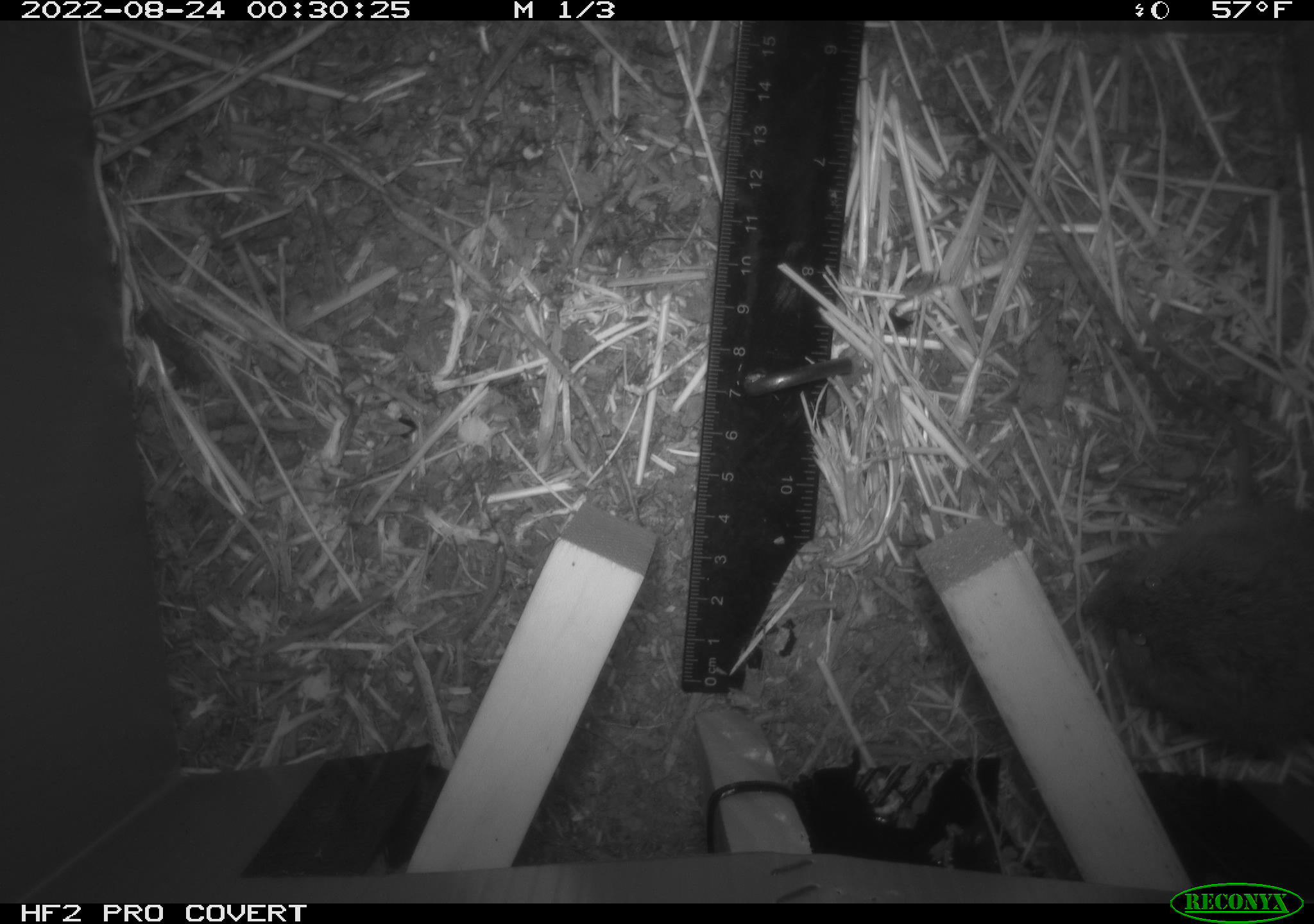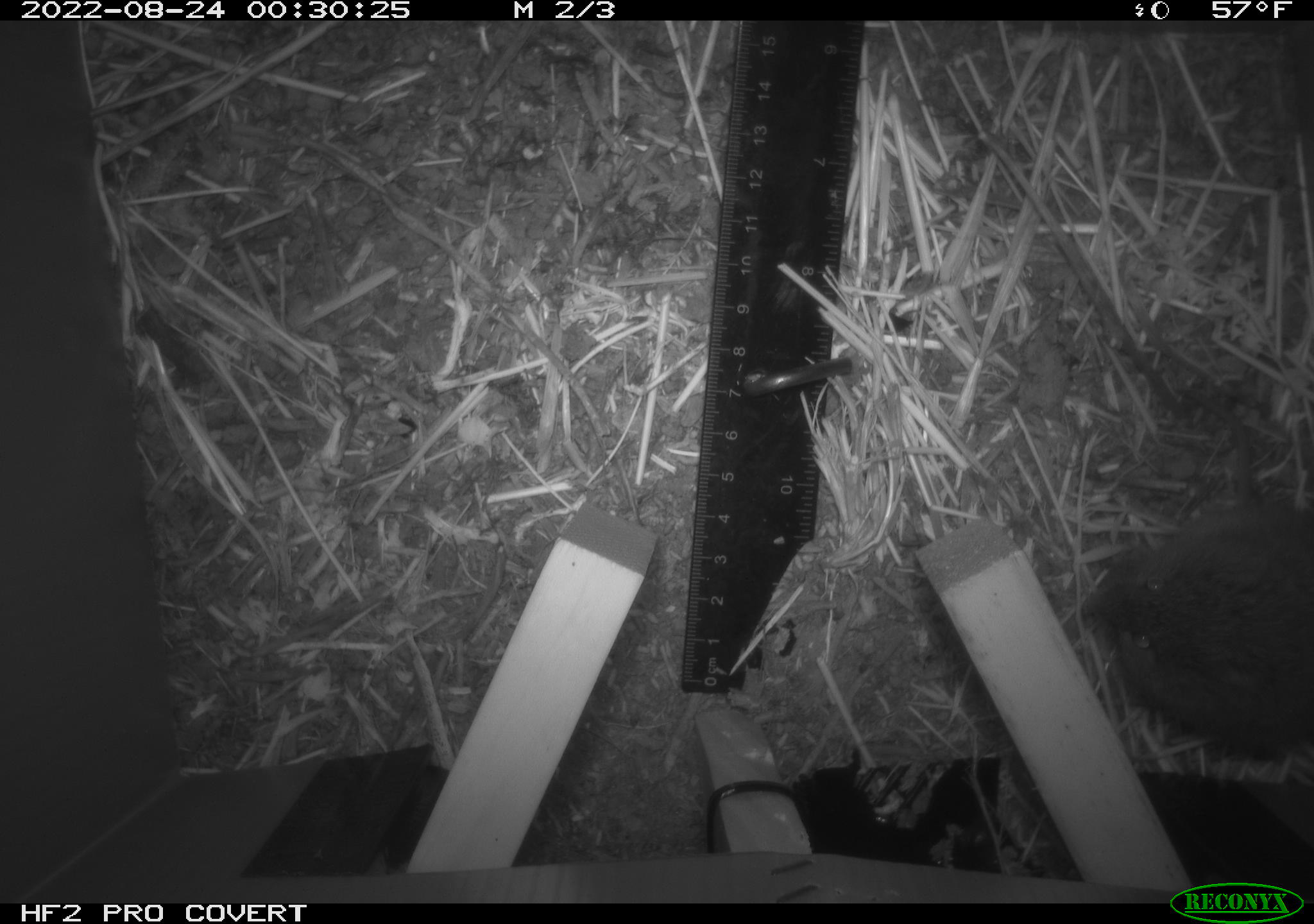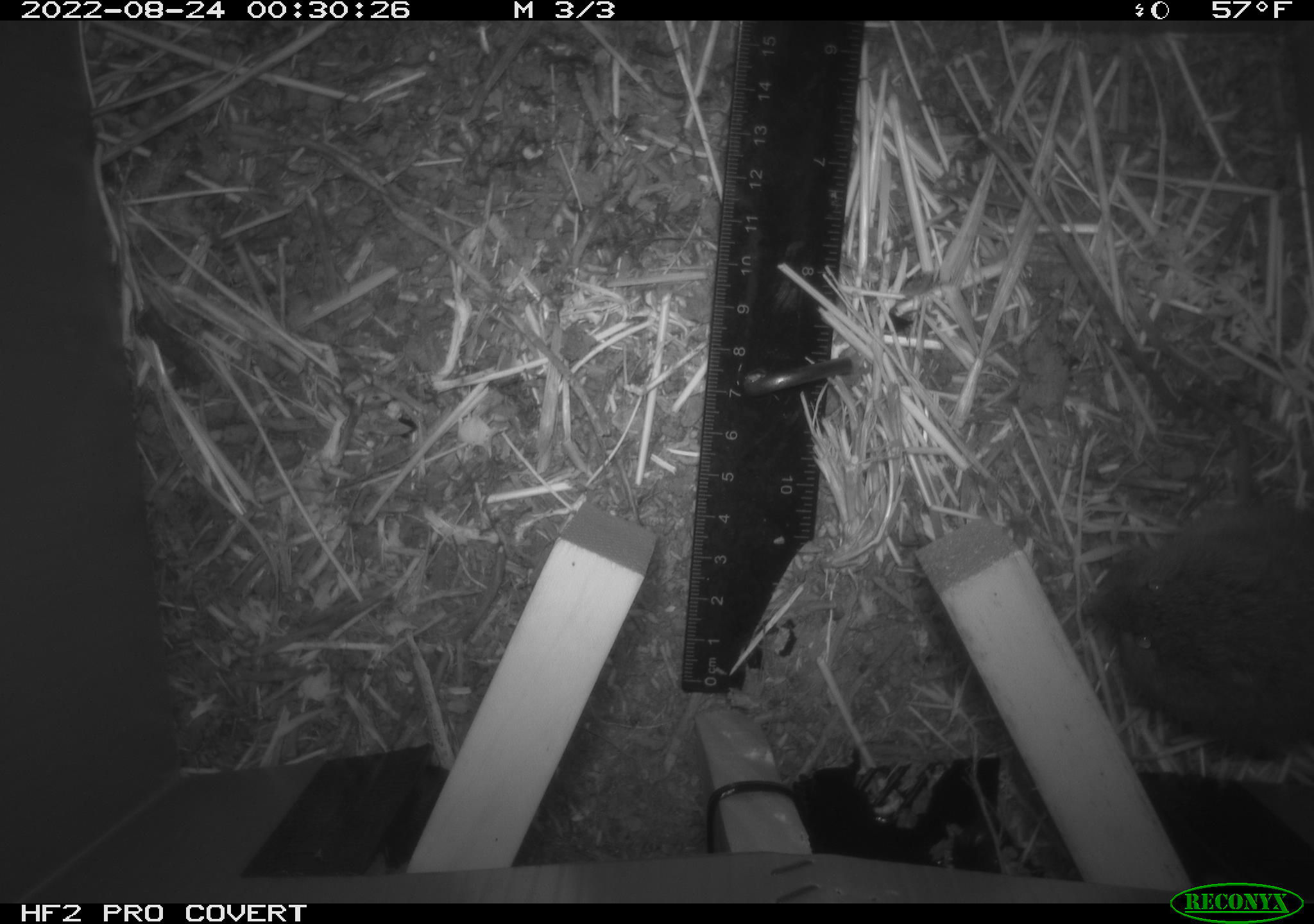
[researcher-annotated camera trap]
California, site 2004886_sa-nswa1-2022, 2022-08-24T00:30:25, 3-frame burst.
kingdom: Animalia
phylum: Chordata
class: Mammalia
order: Rodentia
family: Cricetidae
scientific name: Cricetidae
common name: hamsters, voles, lemmings, and allies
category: cricetidae family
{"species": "cricetidae family (hamsters, voles, lemmings, and allies) (Cricetidae)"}